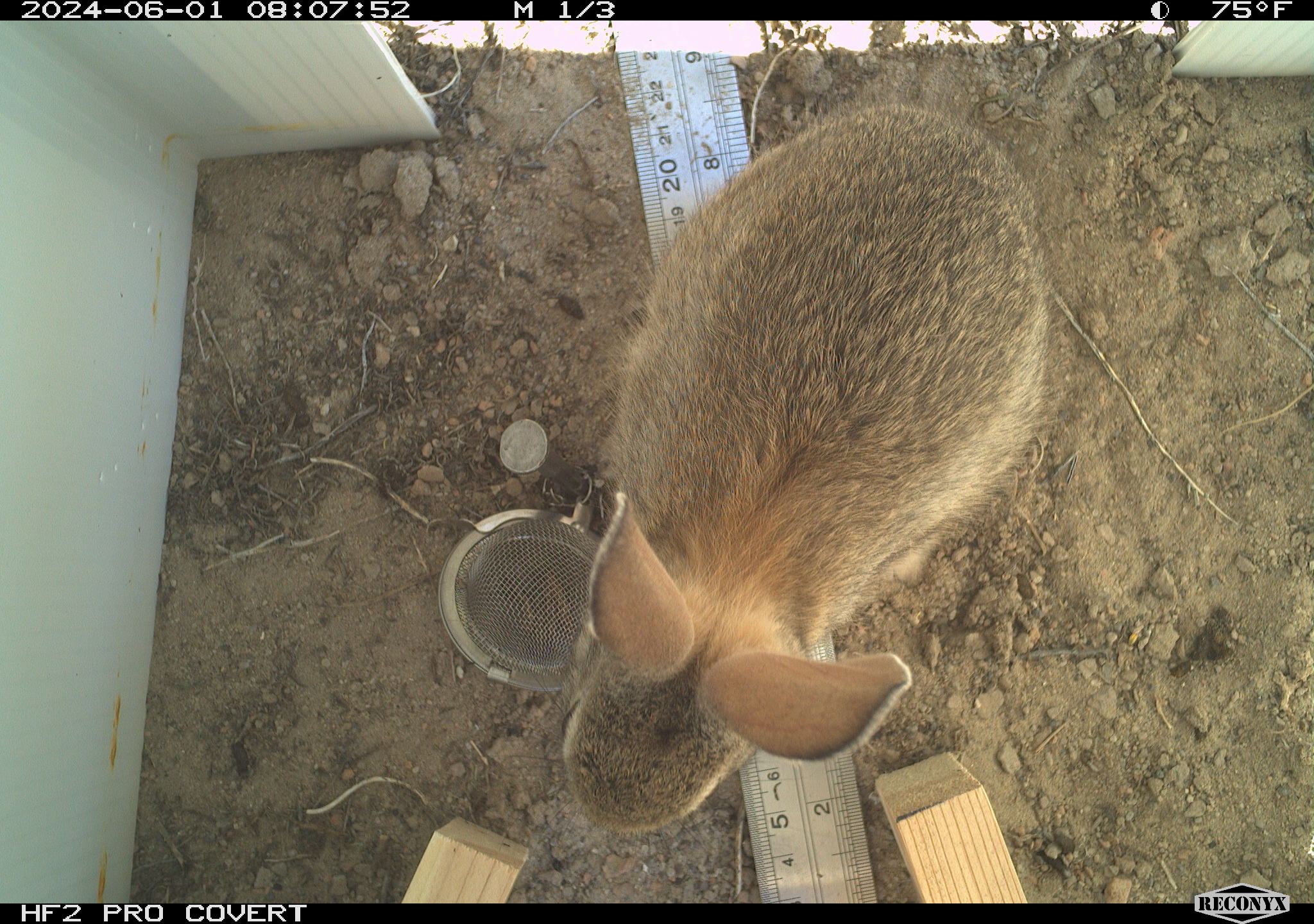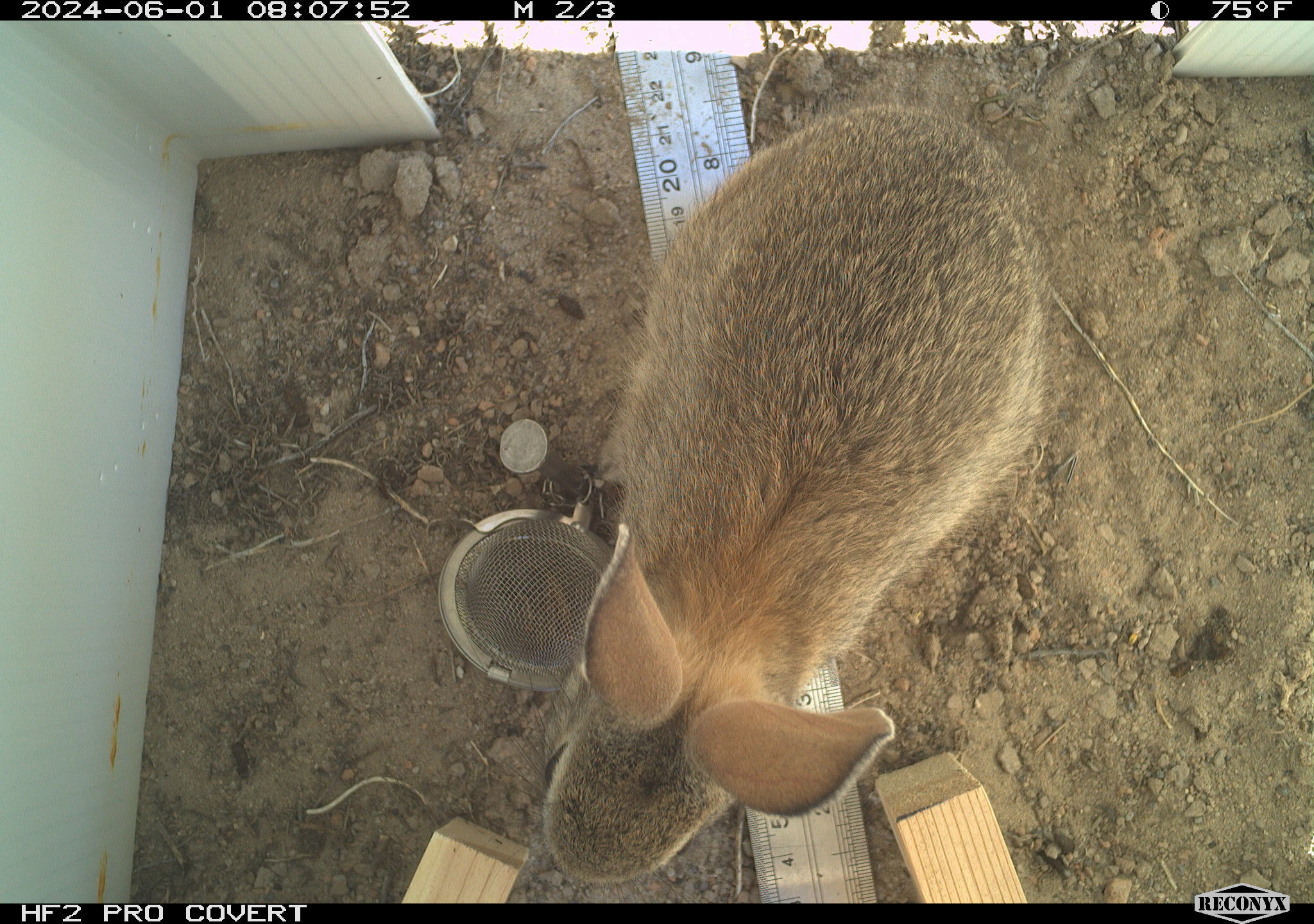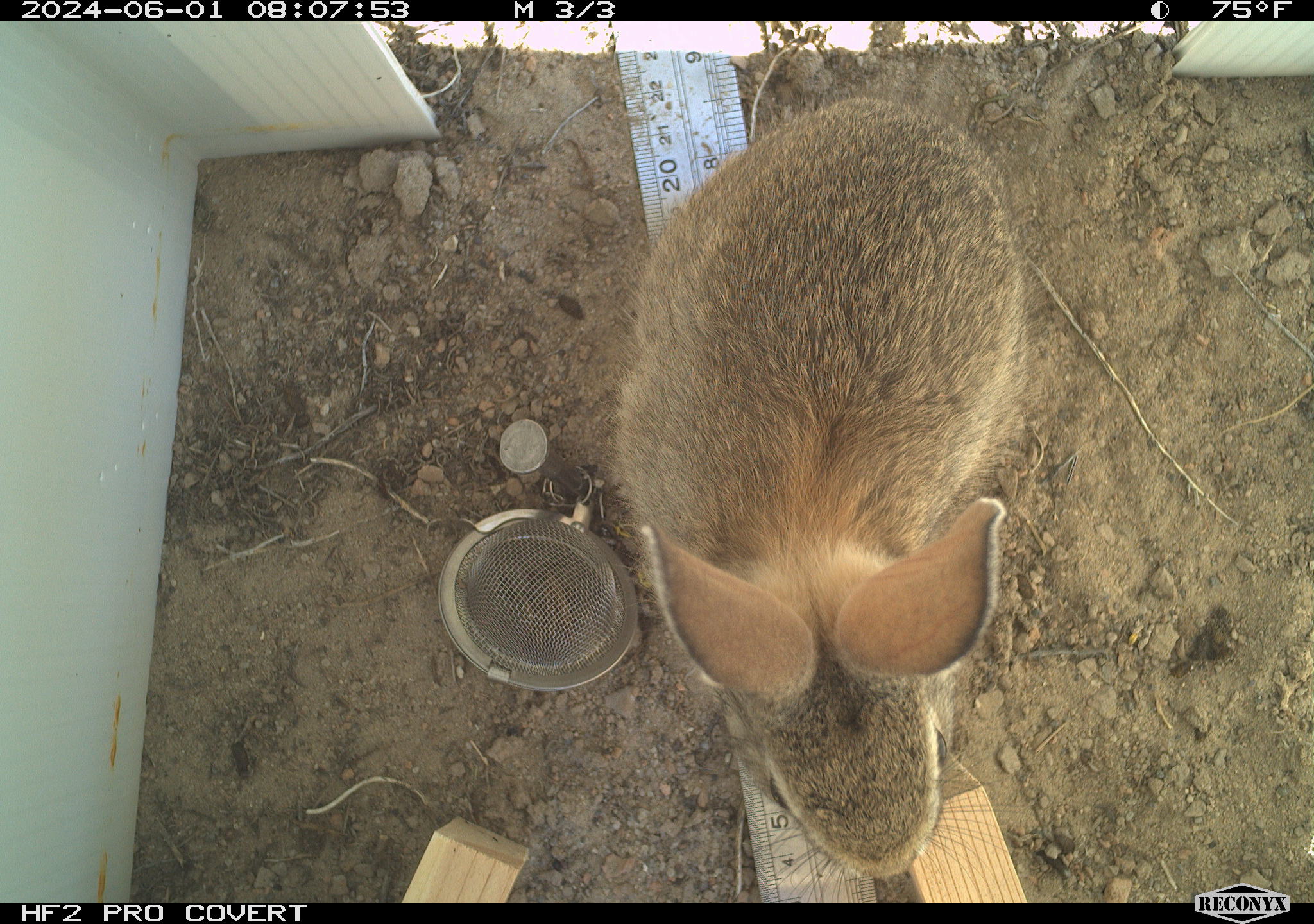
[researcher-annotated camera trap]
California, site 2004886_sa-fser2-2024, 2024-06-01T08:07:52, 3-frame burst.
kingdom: Animalia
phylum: Chordata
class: Mammalia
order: Lagomorpha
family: Leporidae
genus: Sylvilagus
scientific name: Sylvilagus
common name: cottontail rabbits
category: sylvilagus species